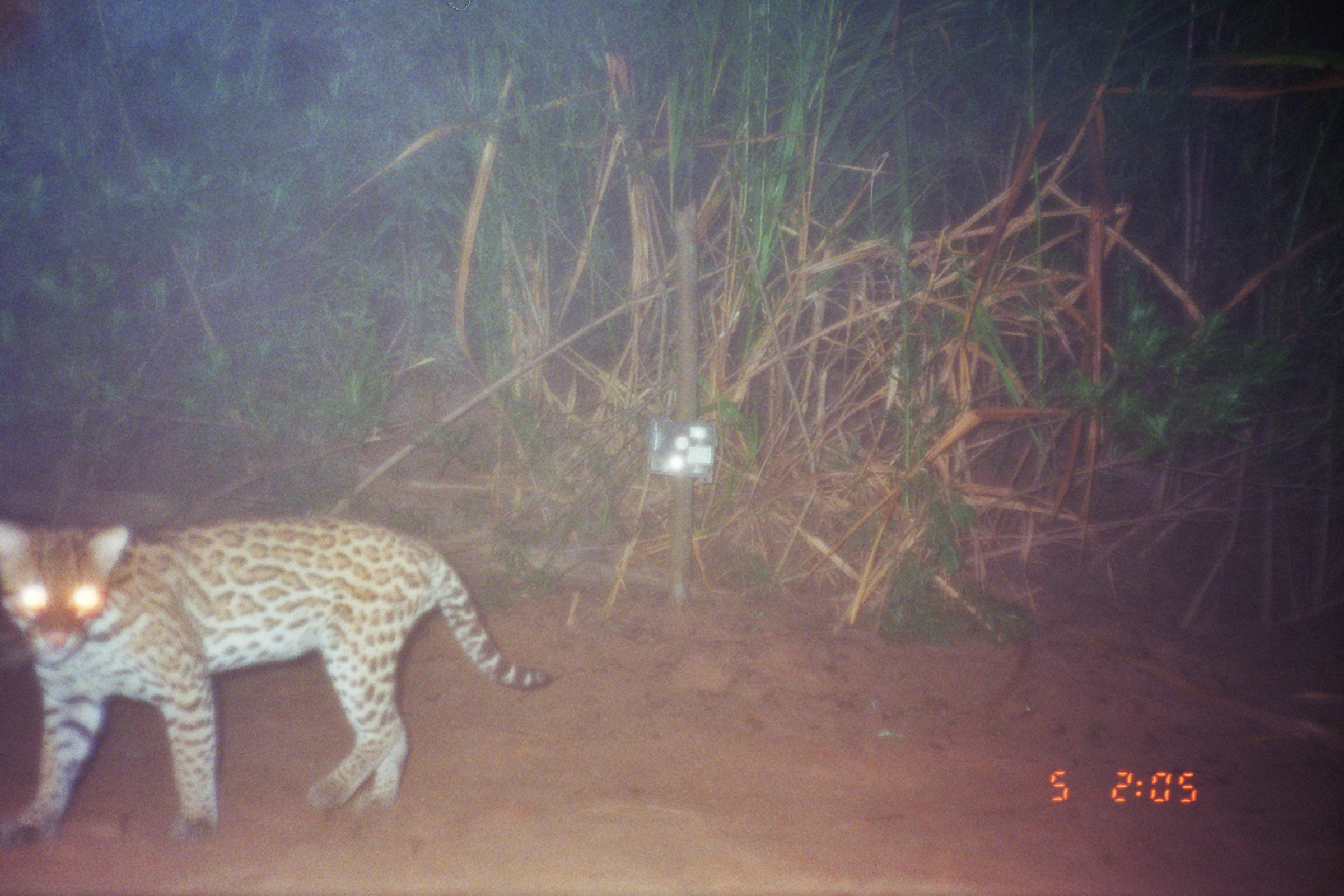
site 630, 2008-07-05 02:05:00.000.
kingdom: Animalia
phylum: Chordata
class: Mammalia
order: Carnivora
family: Felidae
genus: Leopardus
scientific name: Leopardus pardalis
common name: ocelot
Leopardus pardalis (ocelot).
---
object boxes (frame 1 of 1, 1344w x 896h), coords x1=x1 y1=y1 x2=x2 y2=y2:
leopardus pardalis: x1=0 y1=514 x2=554 y2=848